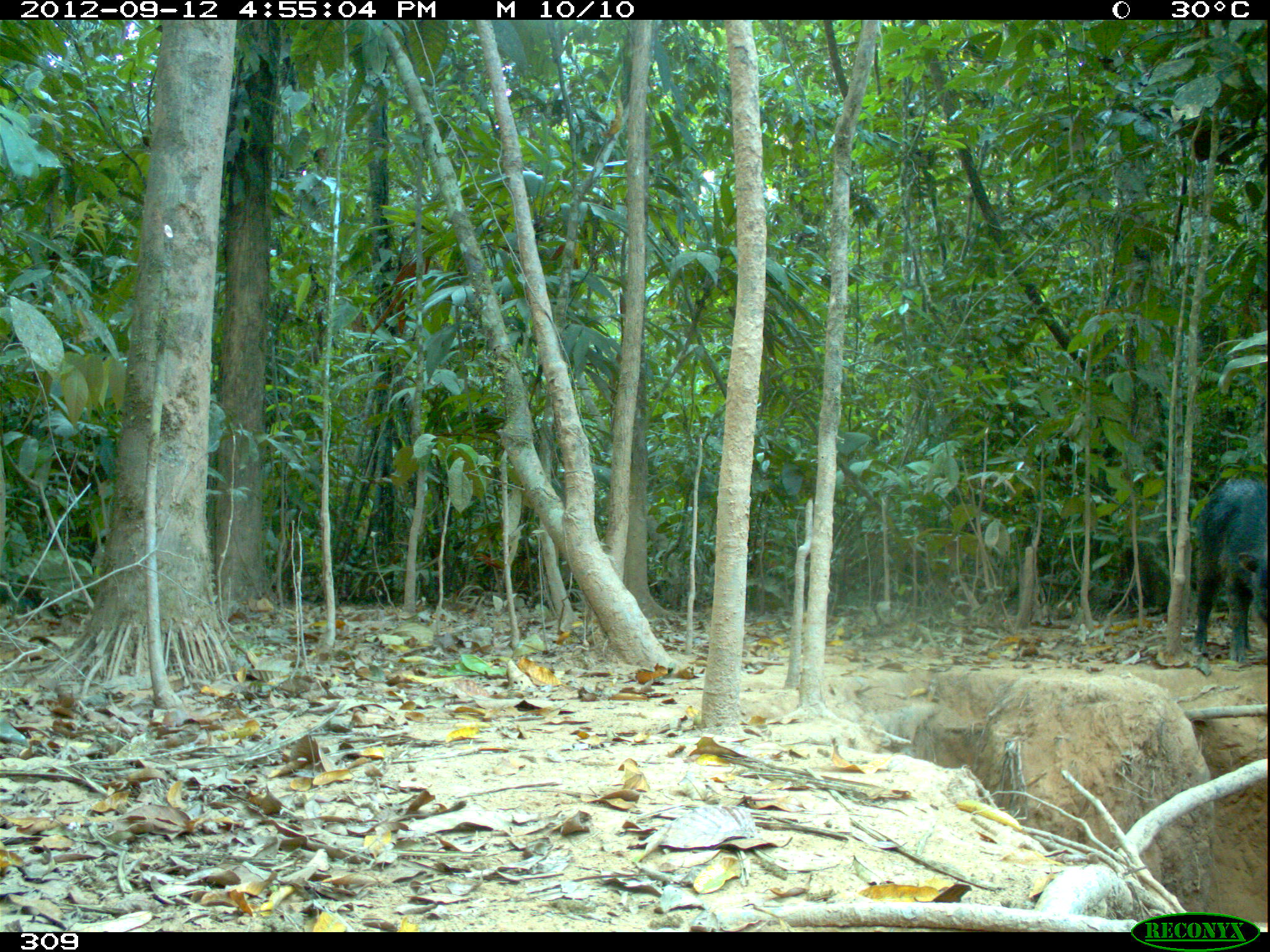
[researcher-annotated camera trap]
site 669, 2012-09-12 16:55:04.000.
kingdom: Animalia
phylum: Chordata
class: Mammalia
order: Artiodactyla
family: Tayassuidae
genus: Tayassu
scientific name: Tayassu pecari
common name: white-lipped peccary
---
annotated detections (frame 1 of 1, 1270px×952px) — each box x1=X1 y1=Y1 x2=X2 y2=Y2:
tayassu pecari: x1=1188 y1=477 x2=1268 y2=663